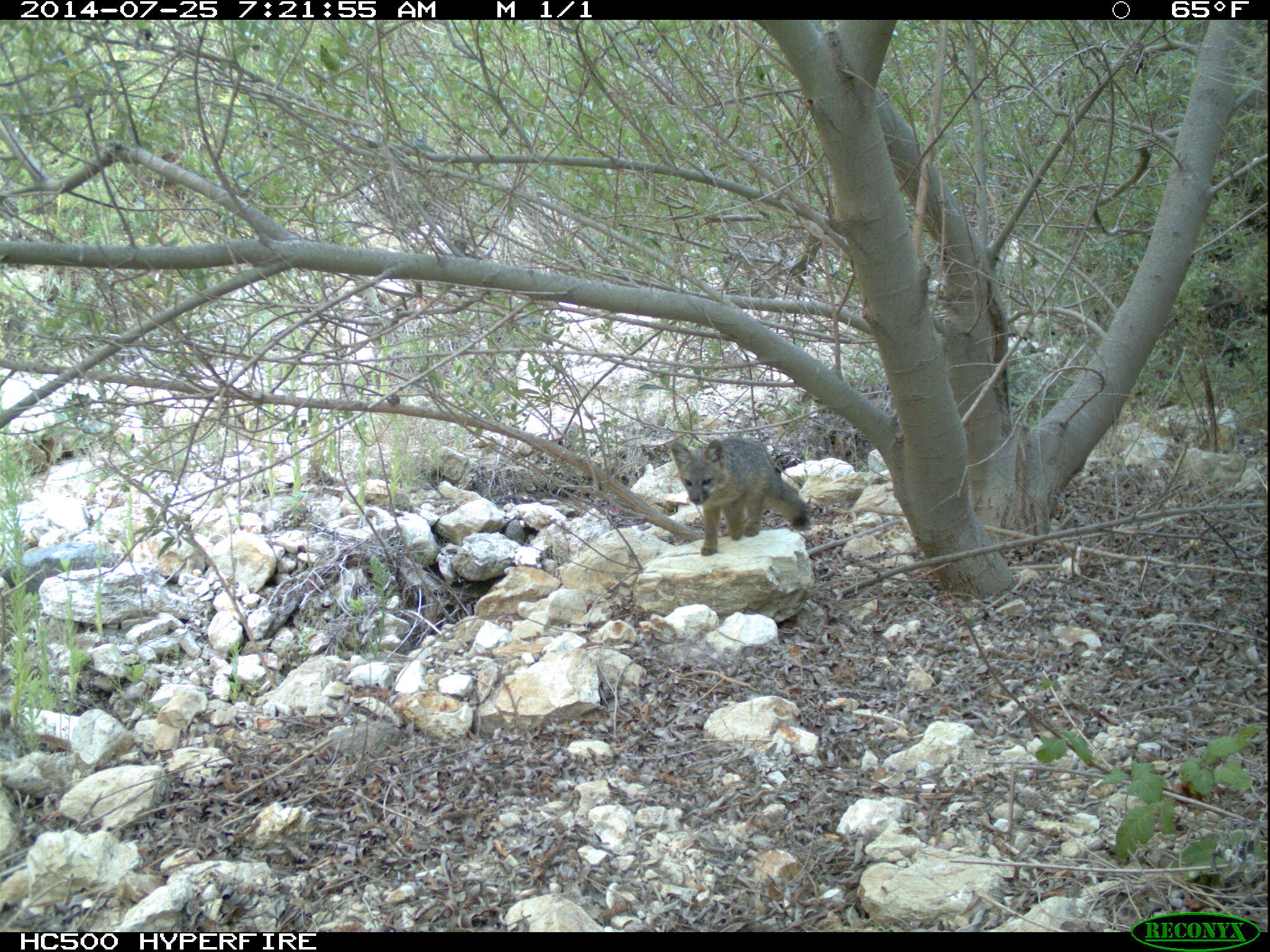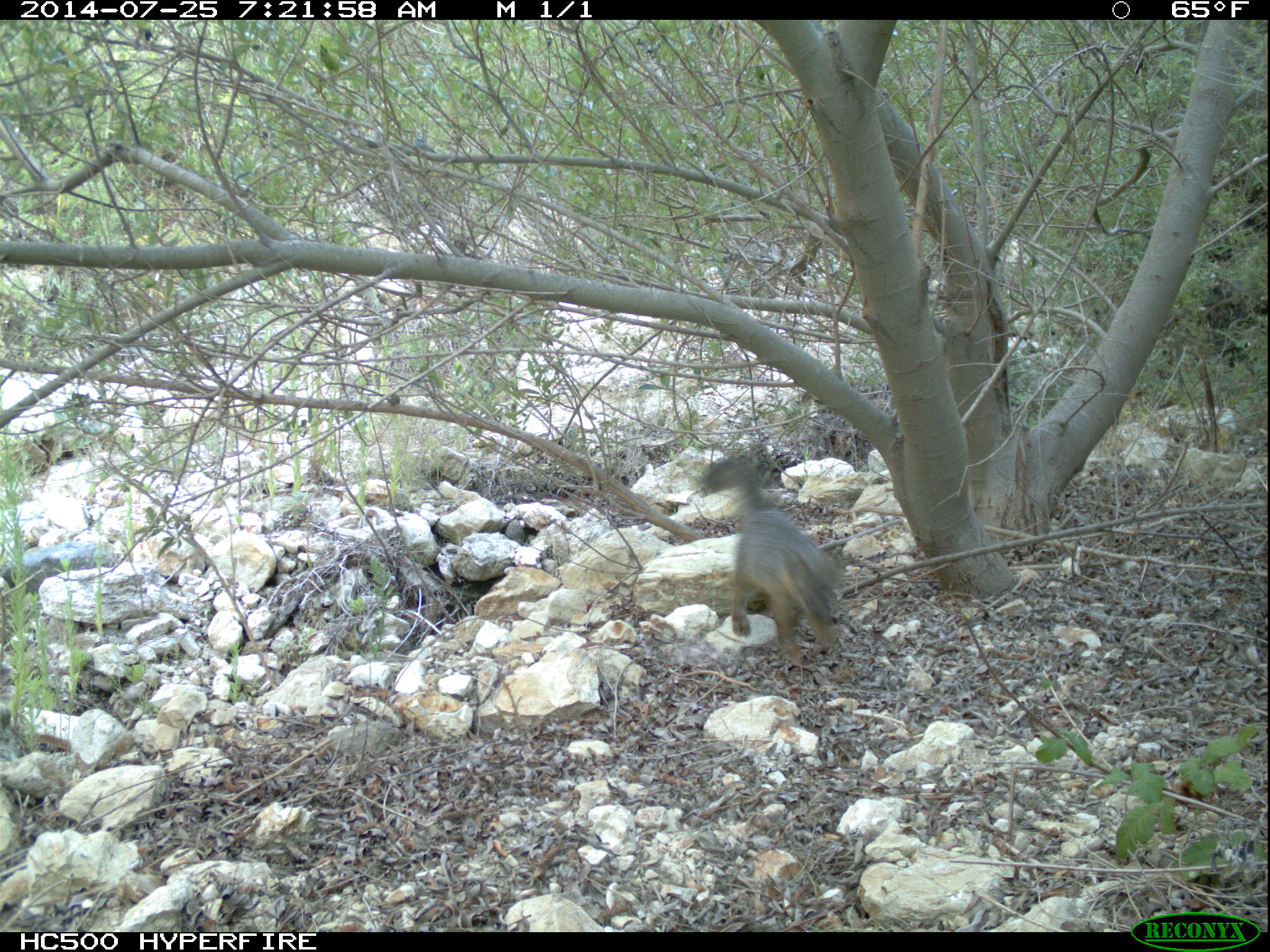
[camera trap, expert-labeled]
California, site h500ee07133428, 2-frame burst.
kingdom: Animalia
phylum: Chordata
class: Mammalia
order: Carnivora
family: Canidae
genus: Urocyon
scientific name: Urocyon littoralis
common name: island fox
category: fox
Fox (island fox) (Urocyon littoralis).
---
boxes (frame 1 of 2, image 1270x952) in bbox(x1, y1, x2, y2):
fox: bbox(670, 435, 809, 557)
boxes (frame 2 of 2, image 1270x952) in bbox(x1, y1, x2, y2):
fox: bbox(697, 447, 844, 654)